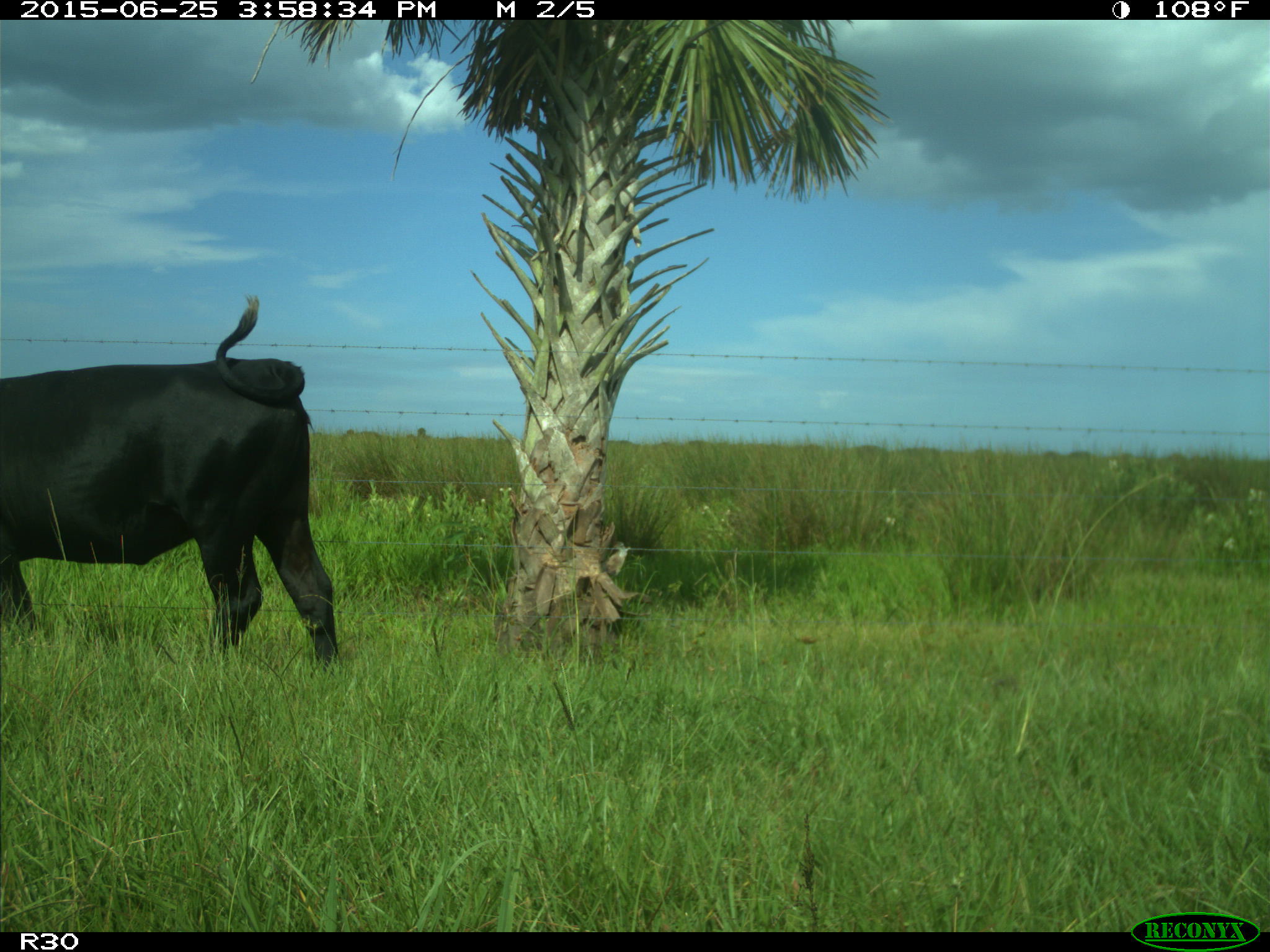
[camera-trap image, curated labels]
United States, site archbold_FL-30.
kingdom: Animalia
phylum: Chordata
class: Mammalia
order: Artiodactyla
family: Bovidae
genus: Bos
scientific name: Bos taurus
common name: domestic cow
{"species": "Bos taurus (domestic cow)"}